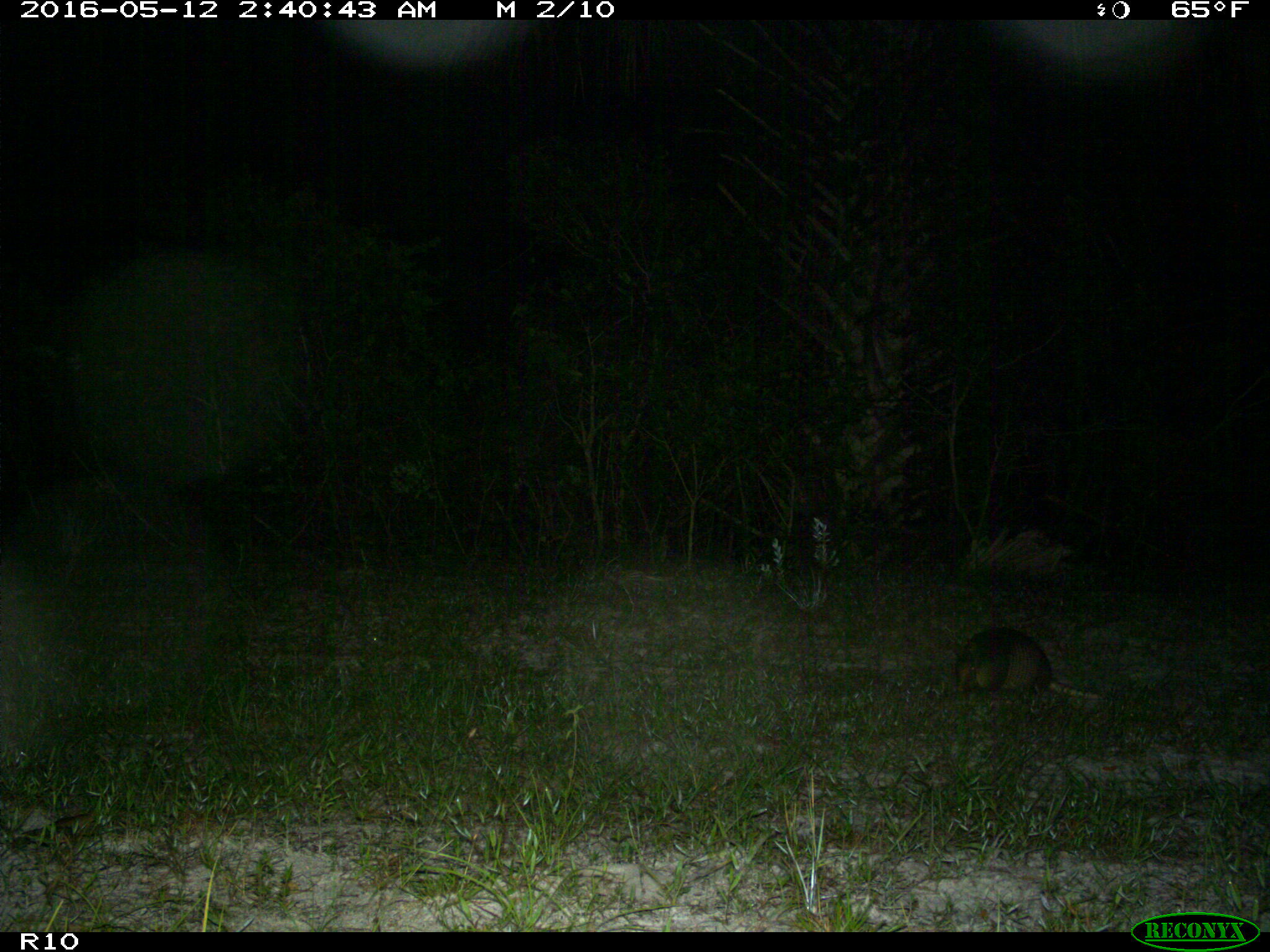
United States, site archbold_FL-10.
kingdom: Animalia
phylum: Chordata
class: Mammalia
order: Cingulata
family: Dasypodidae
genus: Dasypus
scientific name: Dasypus novemcinctus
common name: nine-banded armadillo